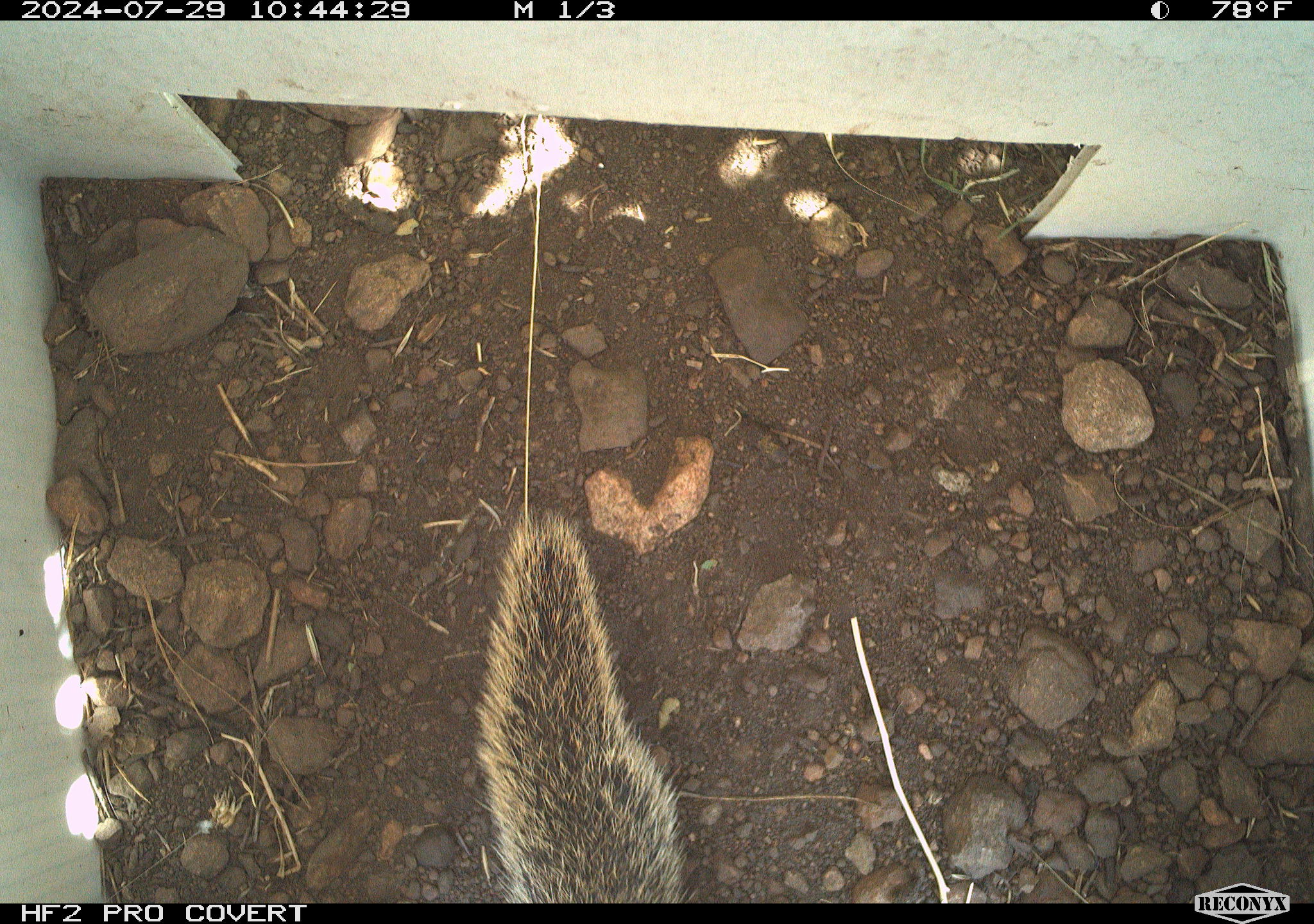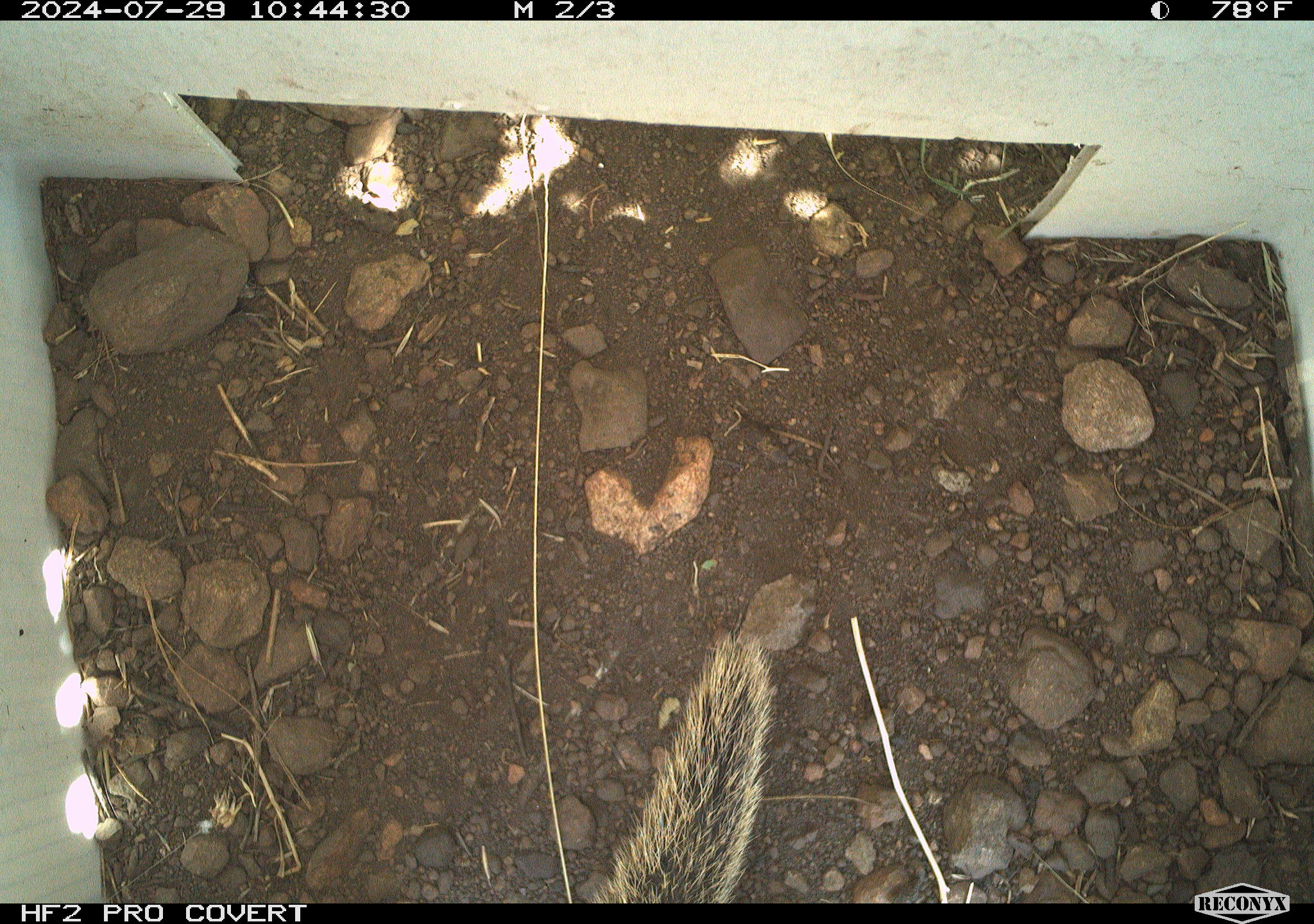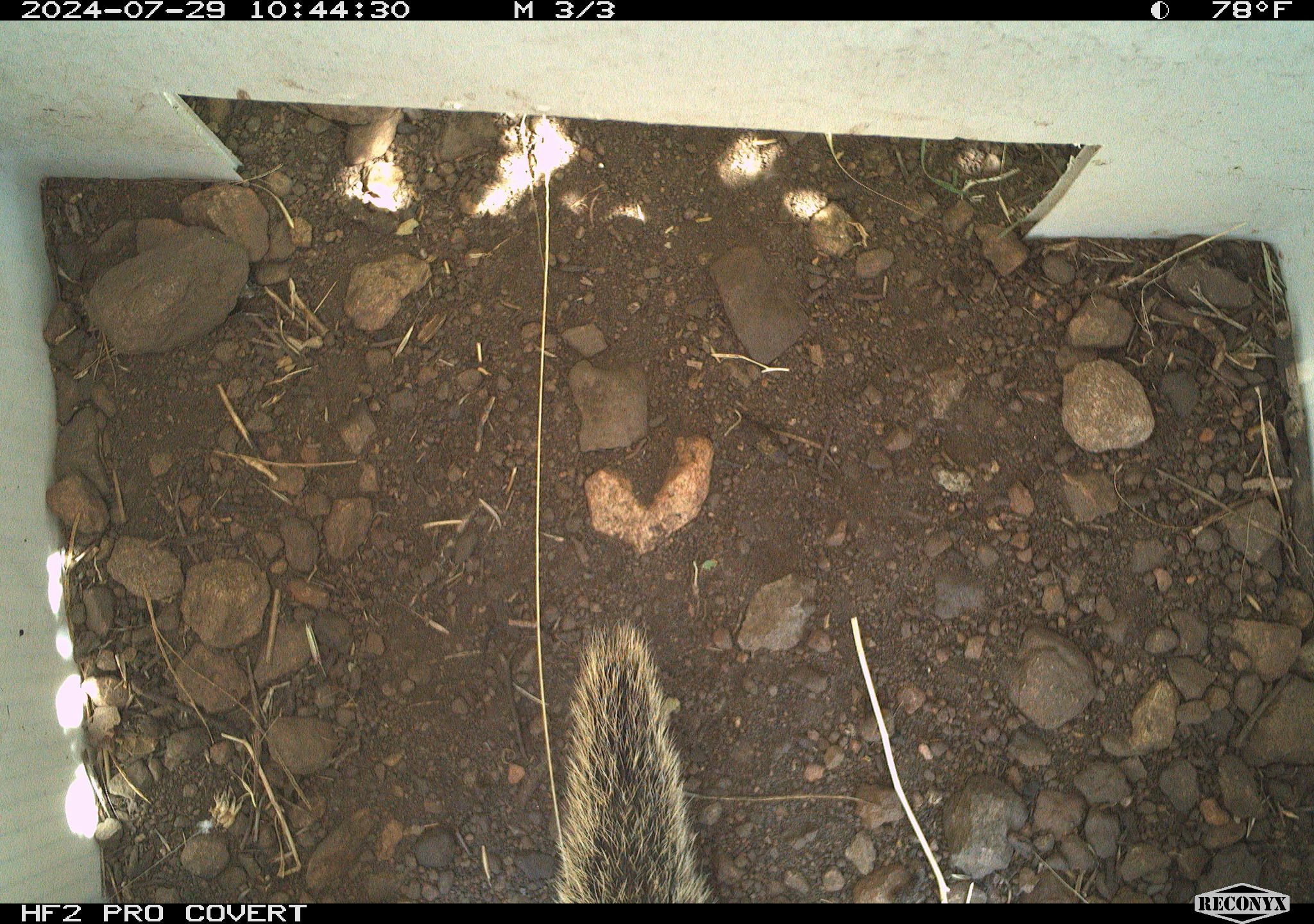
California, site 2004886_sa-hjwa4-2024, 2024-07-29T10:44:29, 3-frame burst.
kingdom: Animalia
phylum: Chordata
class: Mammalia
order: Rodentia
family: Sciuridae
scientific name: Sciuridae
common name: squirrels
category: sciuridae family